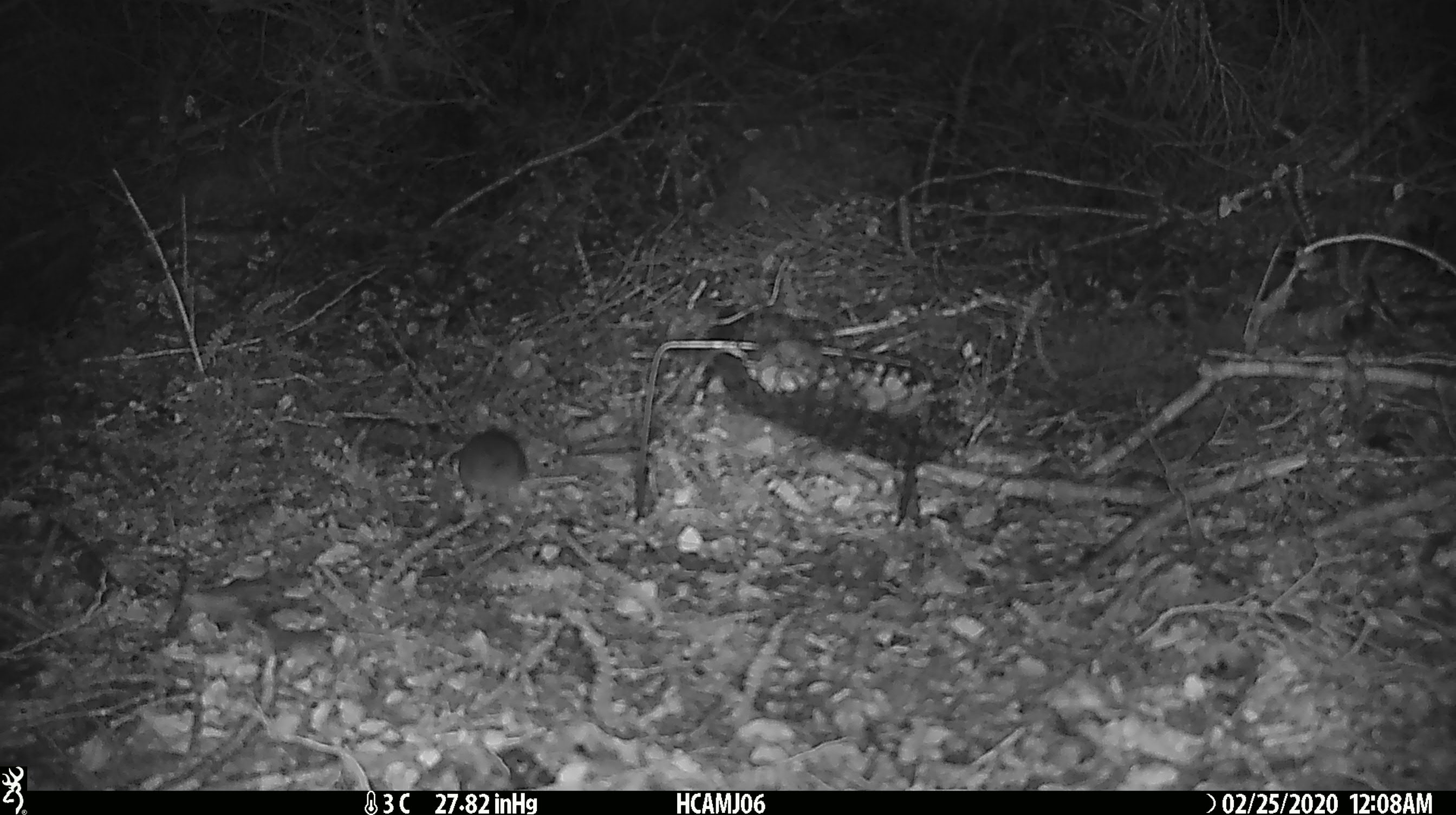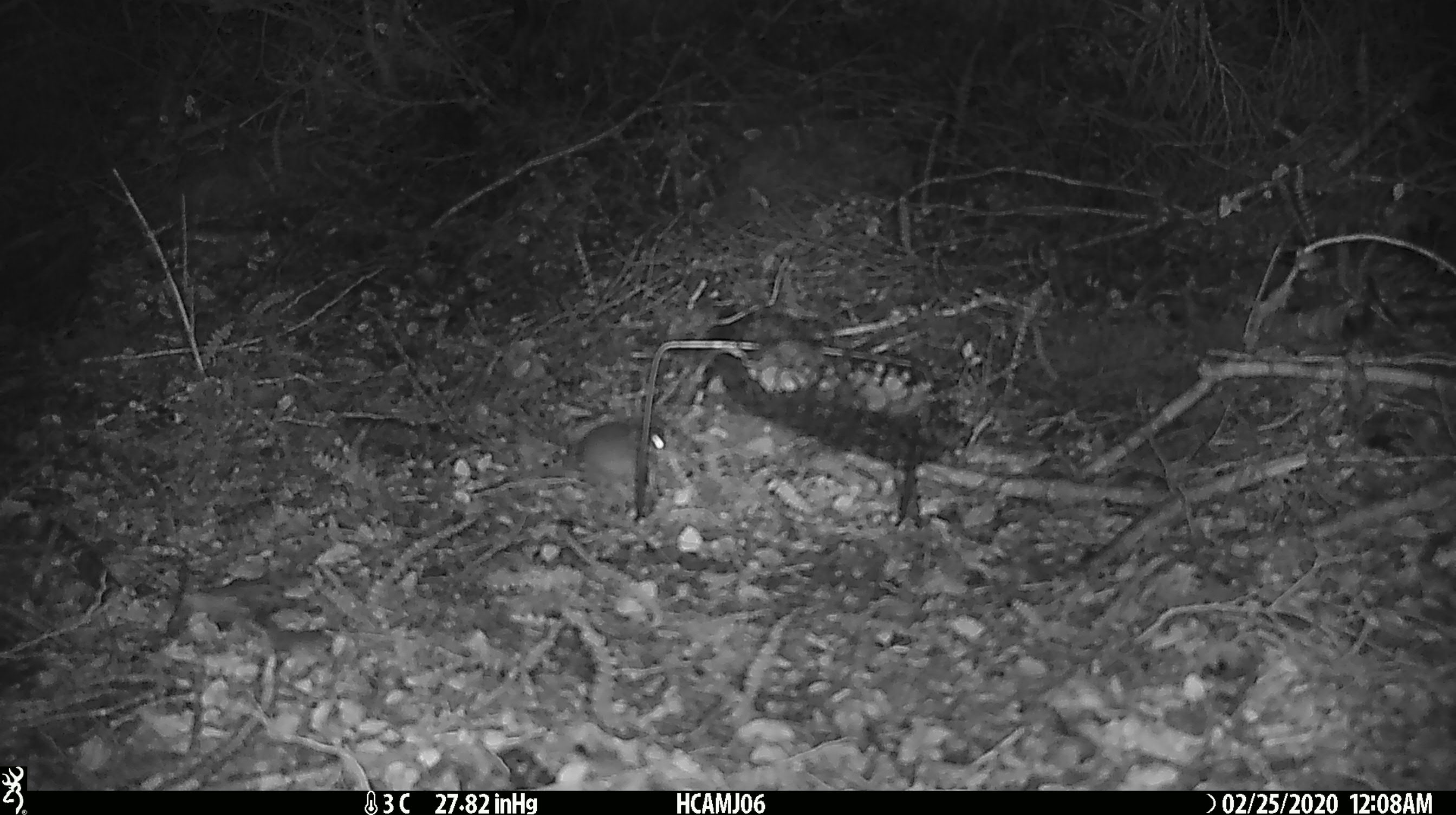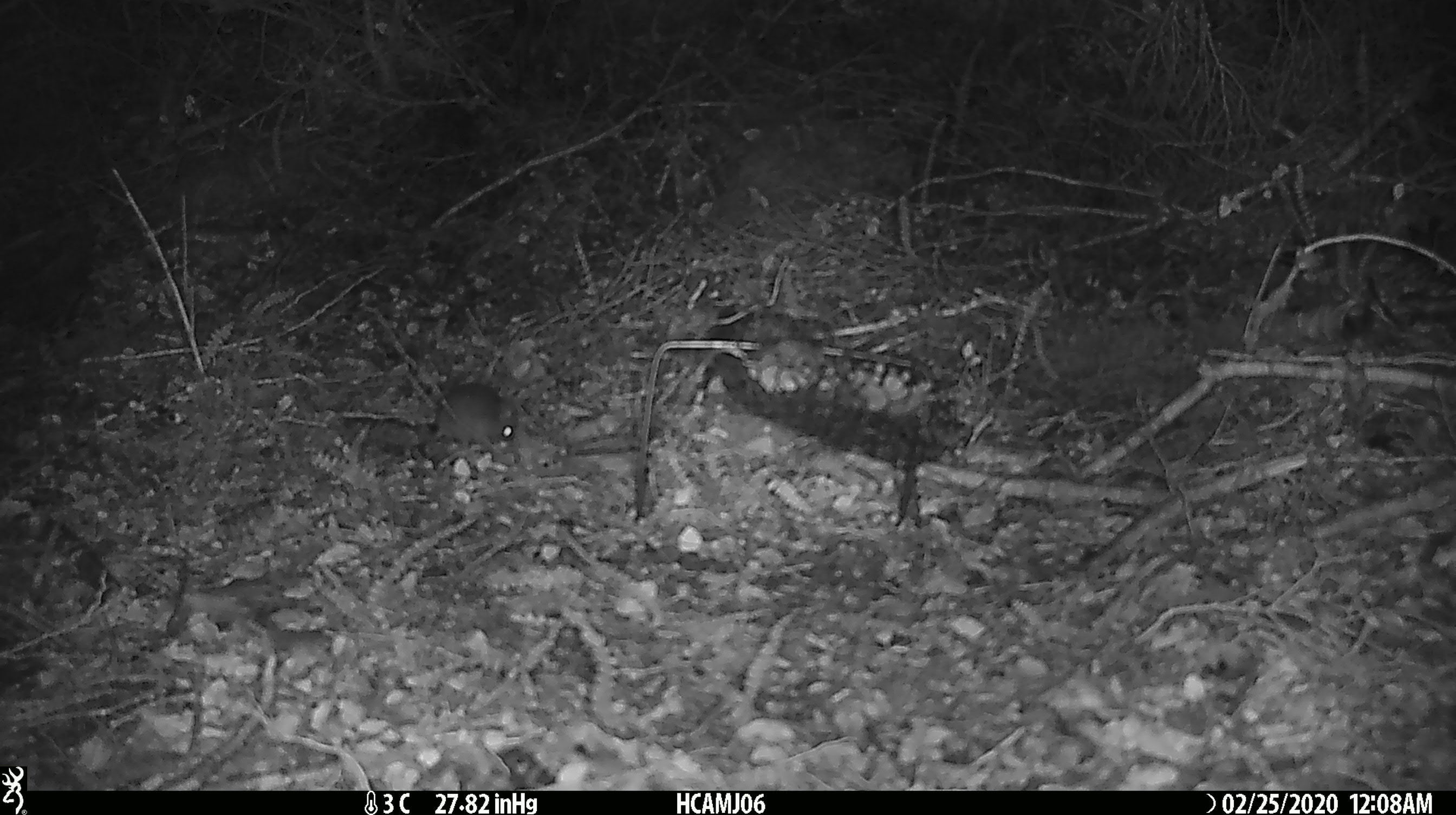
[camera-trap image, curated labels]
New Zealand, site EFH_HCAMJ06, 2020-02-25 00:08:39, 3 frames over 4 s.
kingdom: Animalia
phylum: Chordata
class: Mammalia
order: Rodentia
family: Muridae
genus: Mus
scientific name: Mus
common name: mouse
Mouse (Mus).